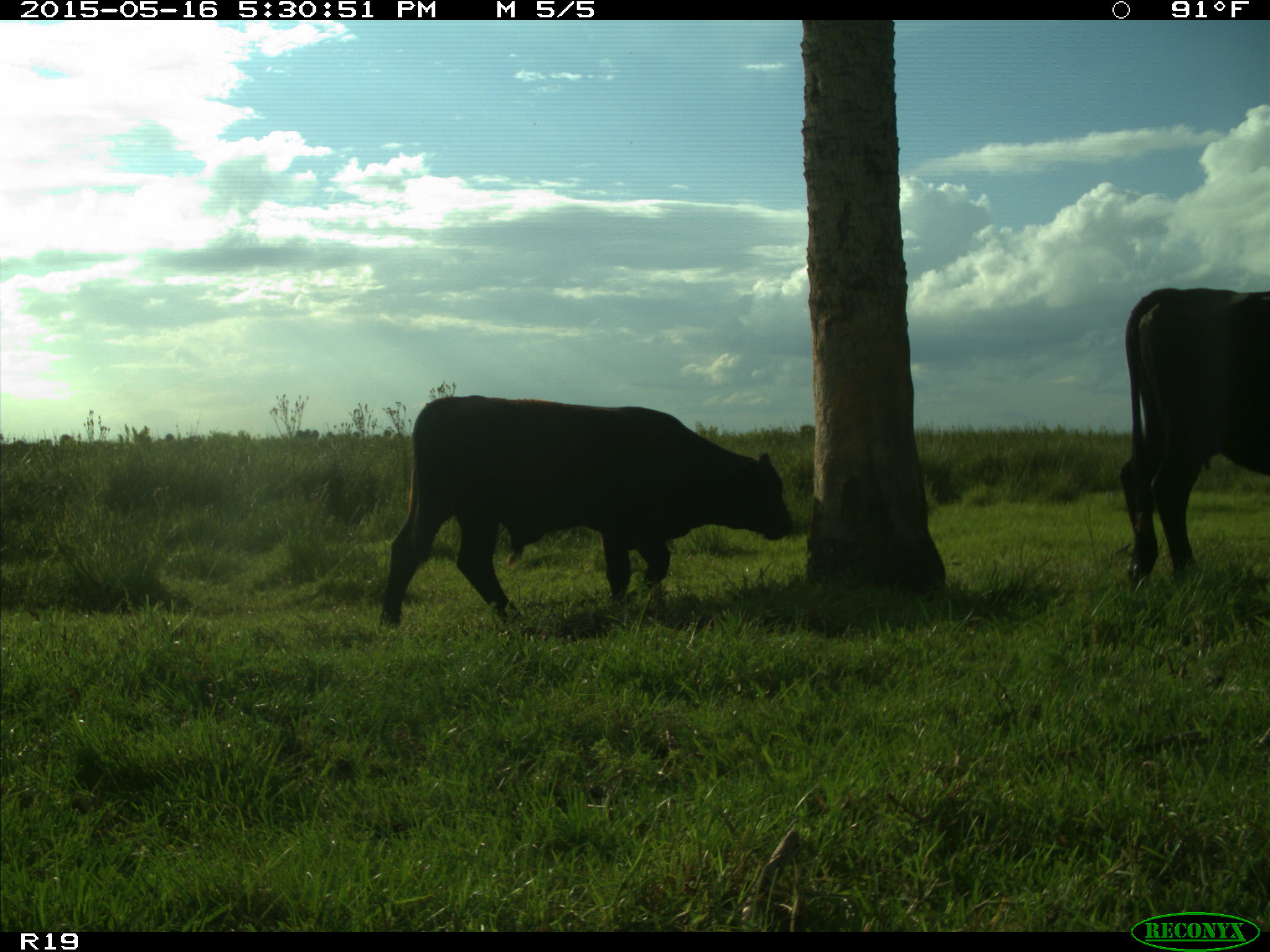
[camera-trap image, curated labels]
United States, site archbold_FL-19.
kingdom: Animalia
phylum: Chordata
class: Mammalia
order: Artiodactyla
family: Bovidae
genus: Bos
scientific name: Bos taurus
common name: domestic cow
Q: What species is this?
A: Bos taurus (domestic cow).